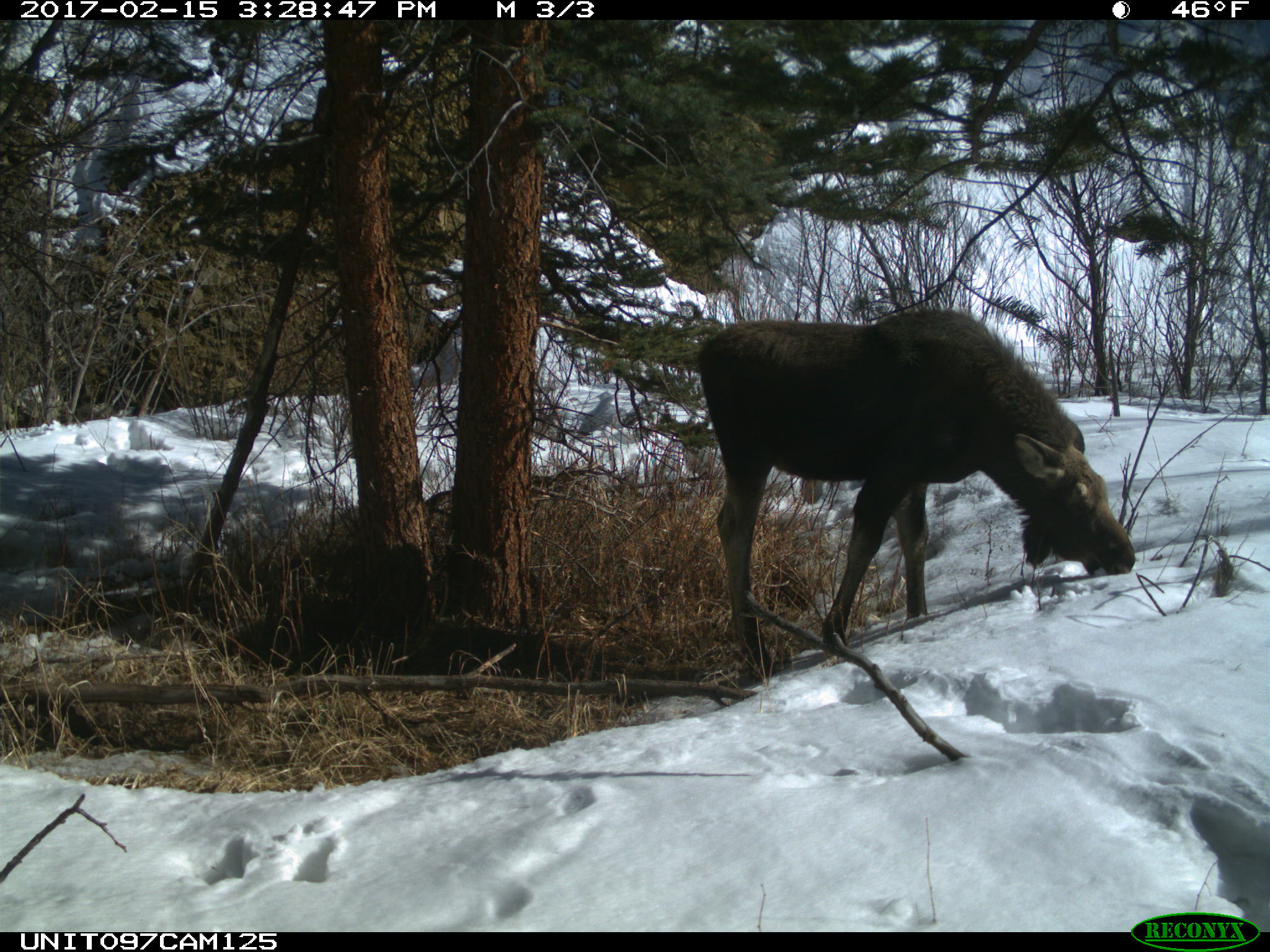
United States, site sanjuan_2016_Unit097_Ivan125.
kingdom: Animalia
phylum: Chordata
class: Mammalia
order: Artiodactyla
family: Cervidae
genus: Alces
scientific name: Alces alces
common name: moose